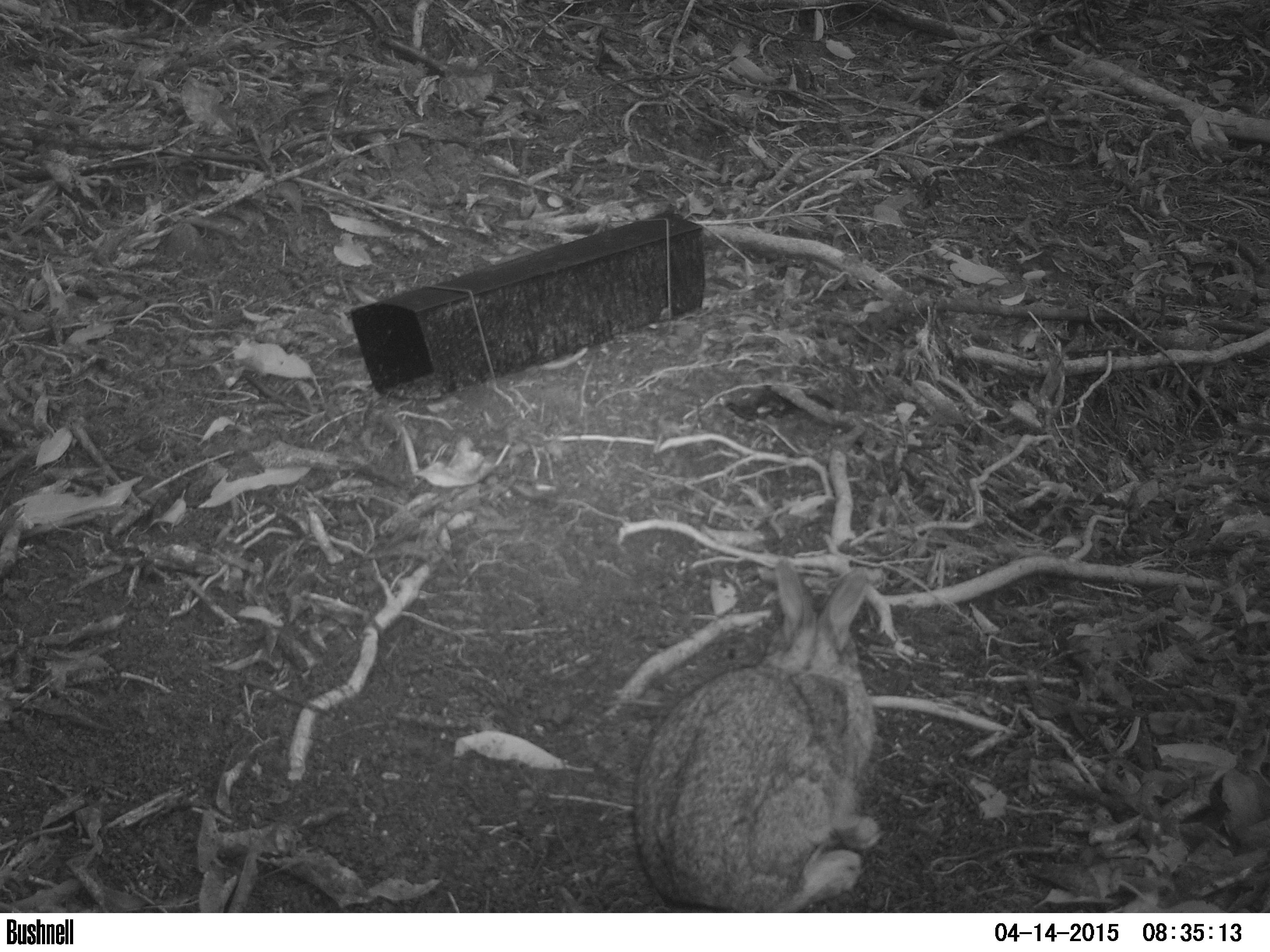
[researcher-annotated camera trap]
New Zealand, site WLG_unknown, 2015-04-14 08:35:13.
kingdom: Animalia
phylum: Chordata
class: Mammalia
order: Lagomorpha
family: Leporidae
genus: Oryctolagus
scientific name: Oryctolagus cuniculus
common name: european rabbit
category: rabbit